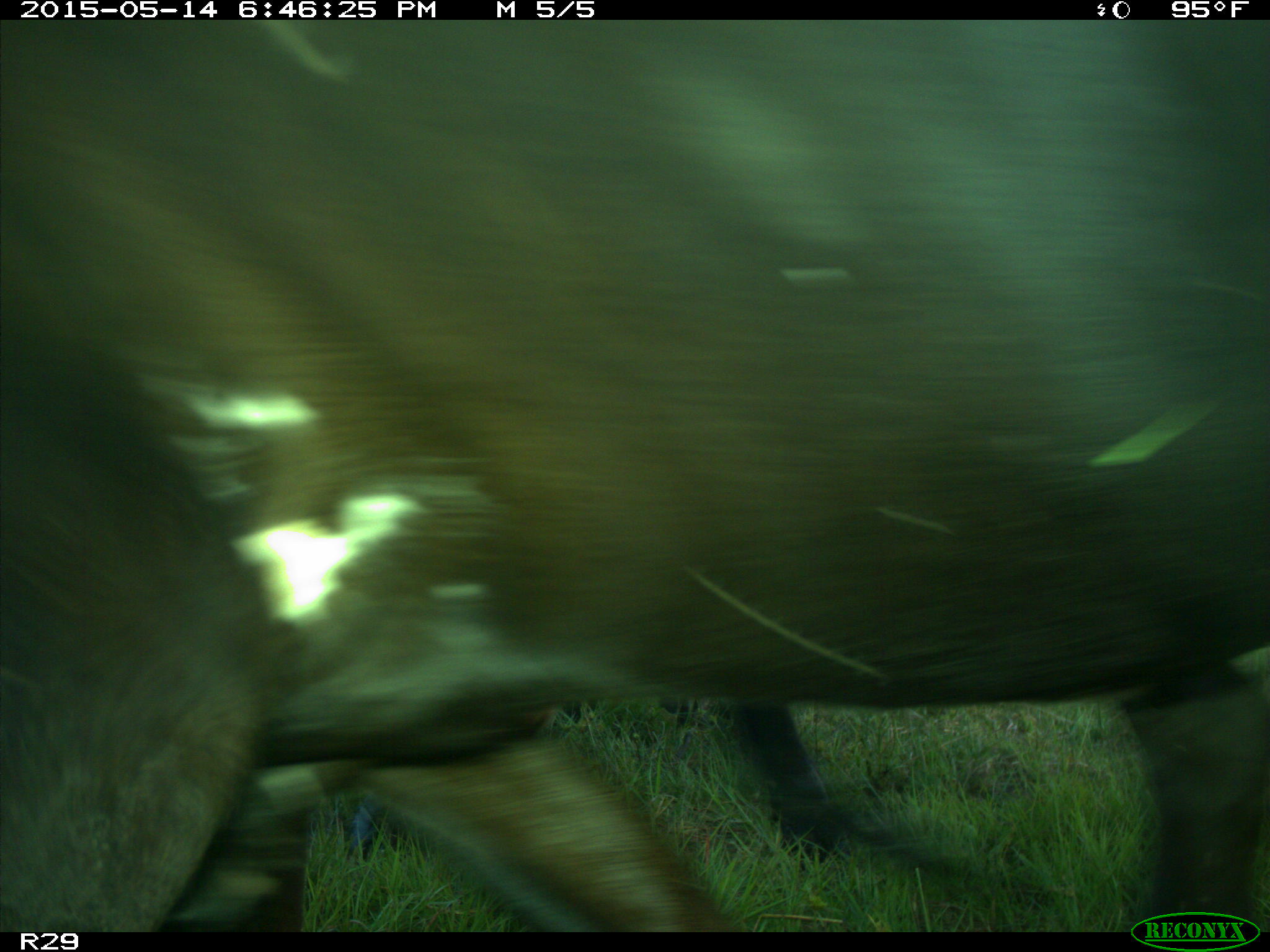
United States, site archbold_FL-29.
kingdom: Animalia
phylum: Chordata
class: Mammalia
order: Artiodactyla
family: Bovidae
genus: Bos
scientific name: Bos taurus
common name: domestic cow